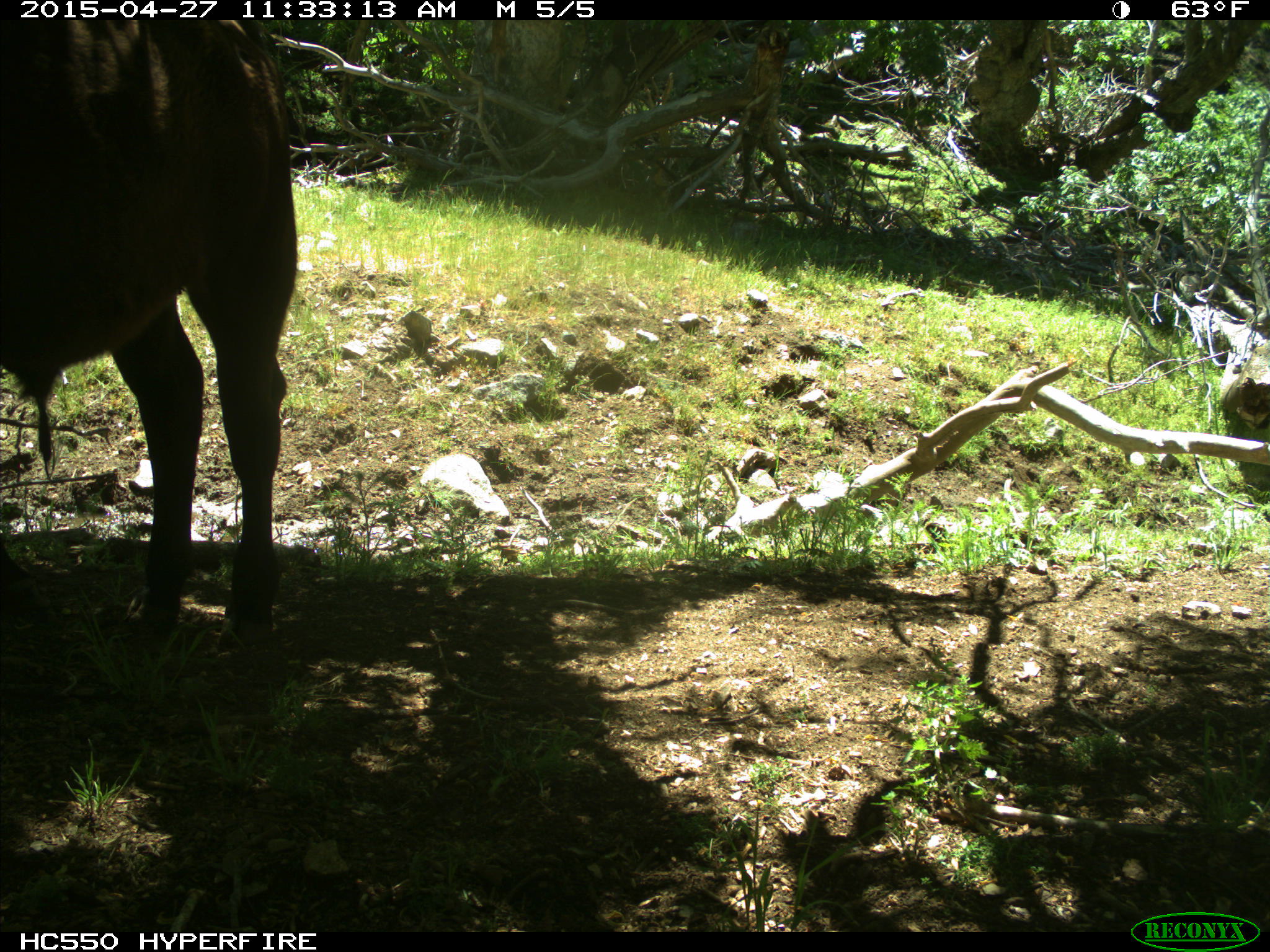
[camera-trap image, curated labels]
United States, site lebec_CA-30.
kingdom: Animalia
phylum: Chordata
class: Mammalia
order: Artiodactyla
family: Bovidae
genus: Bos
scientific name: Bos taurus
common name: domestic cow